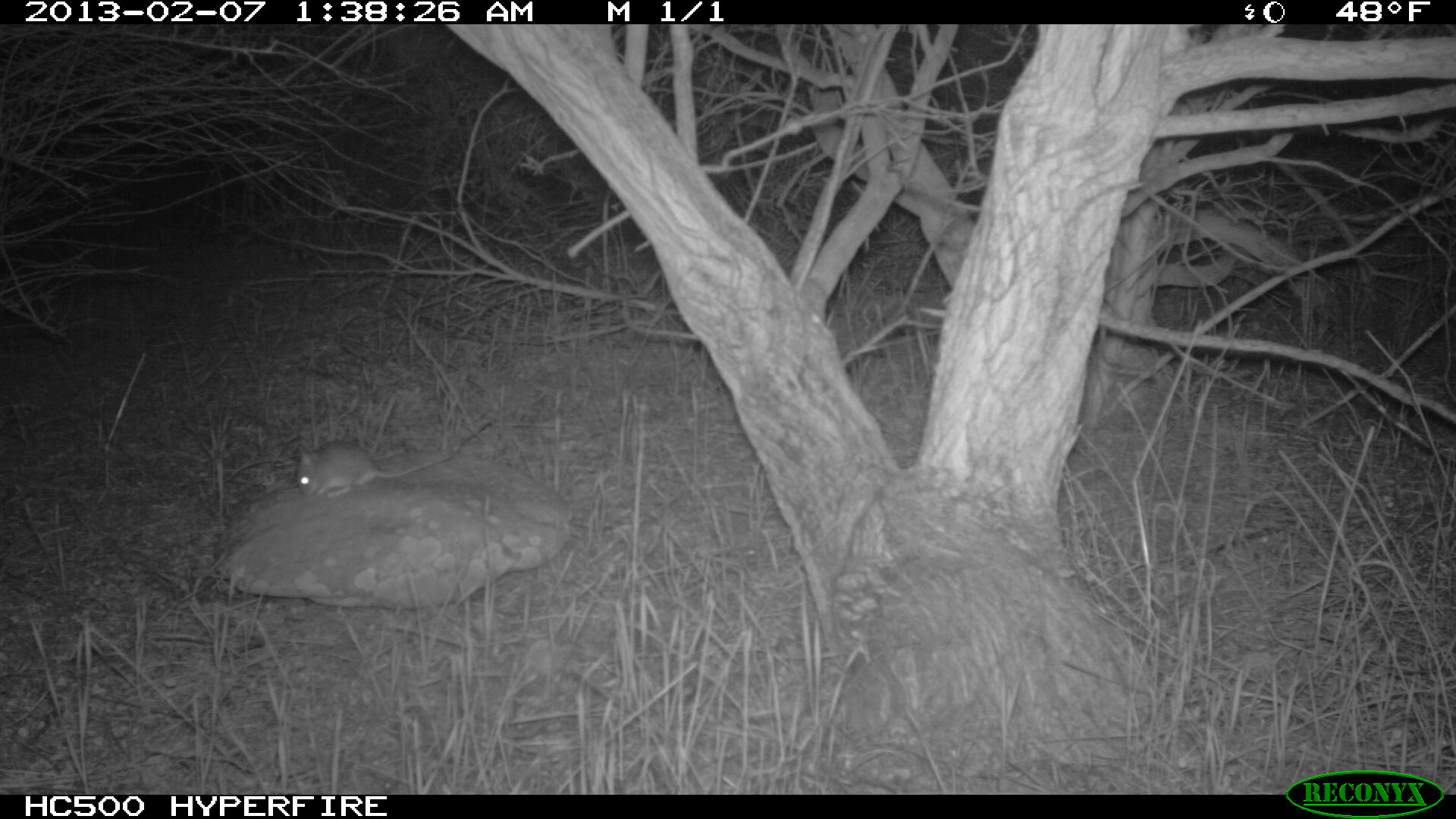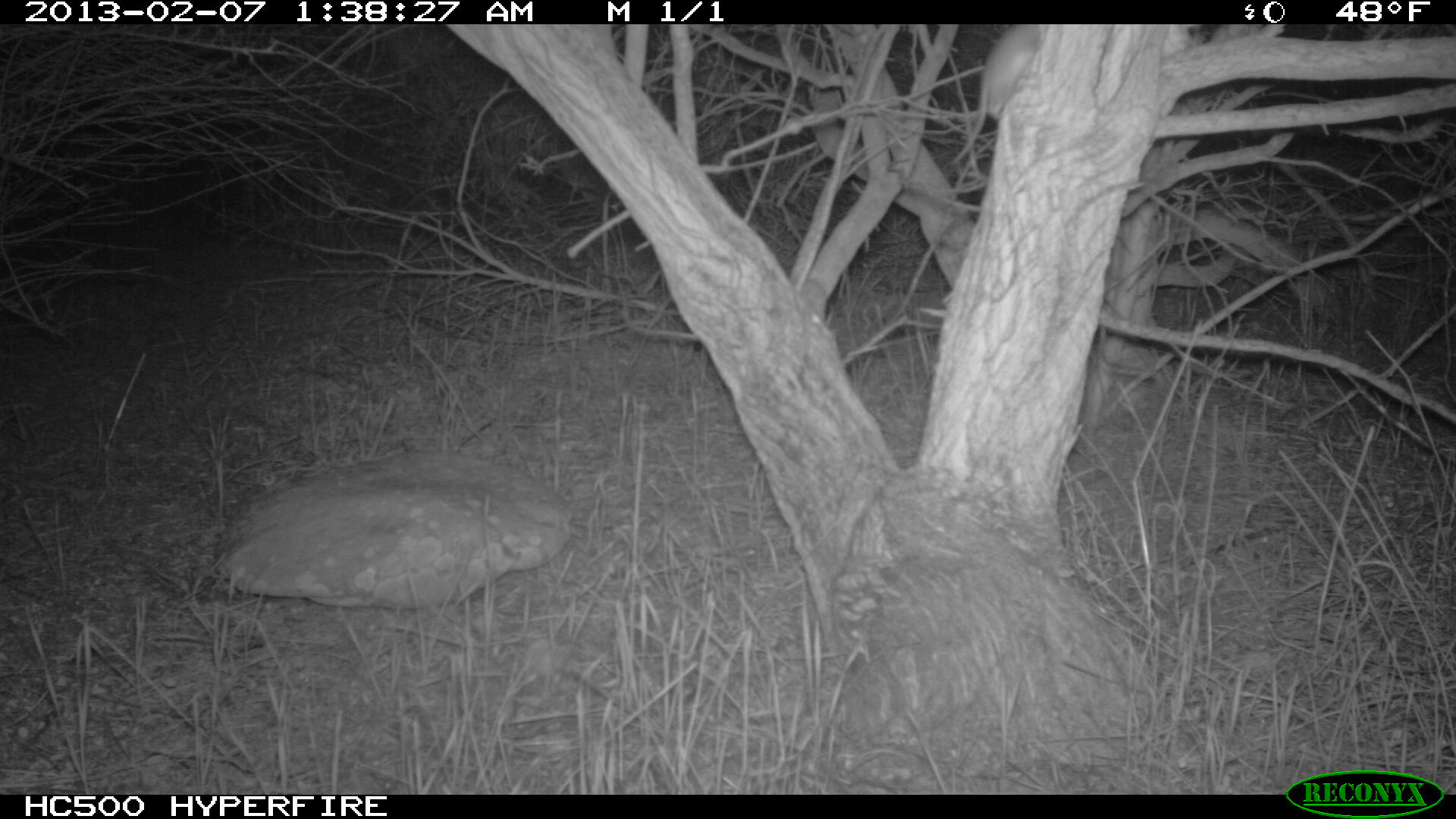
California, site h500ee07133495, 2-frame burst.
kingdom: Animalia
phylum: Chordata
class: Mammalia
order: Rodentia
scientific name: Rodentia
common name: rodent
Rodent (Rodentia).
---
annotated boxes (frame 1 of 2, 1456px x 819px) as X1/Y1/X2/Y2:
rodent: 297/440/452/497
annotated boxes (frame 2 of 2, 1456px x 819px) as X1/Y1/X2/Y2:
rodent: 949/24/1043/166